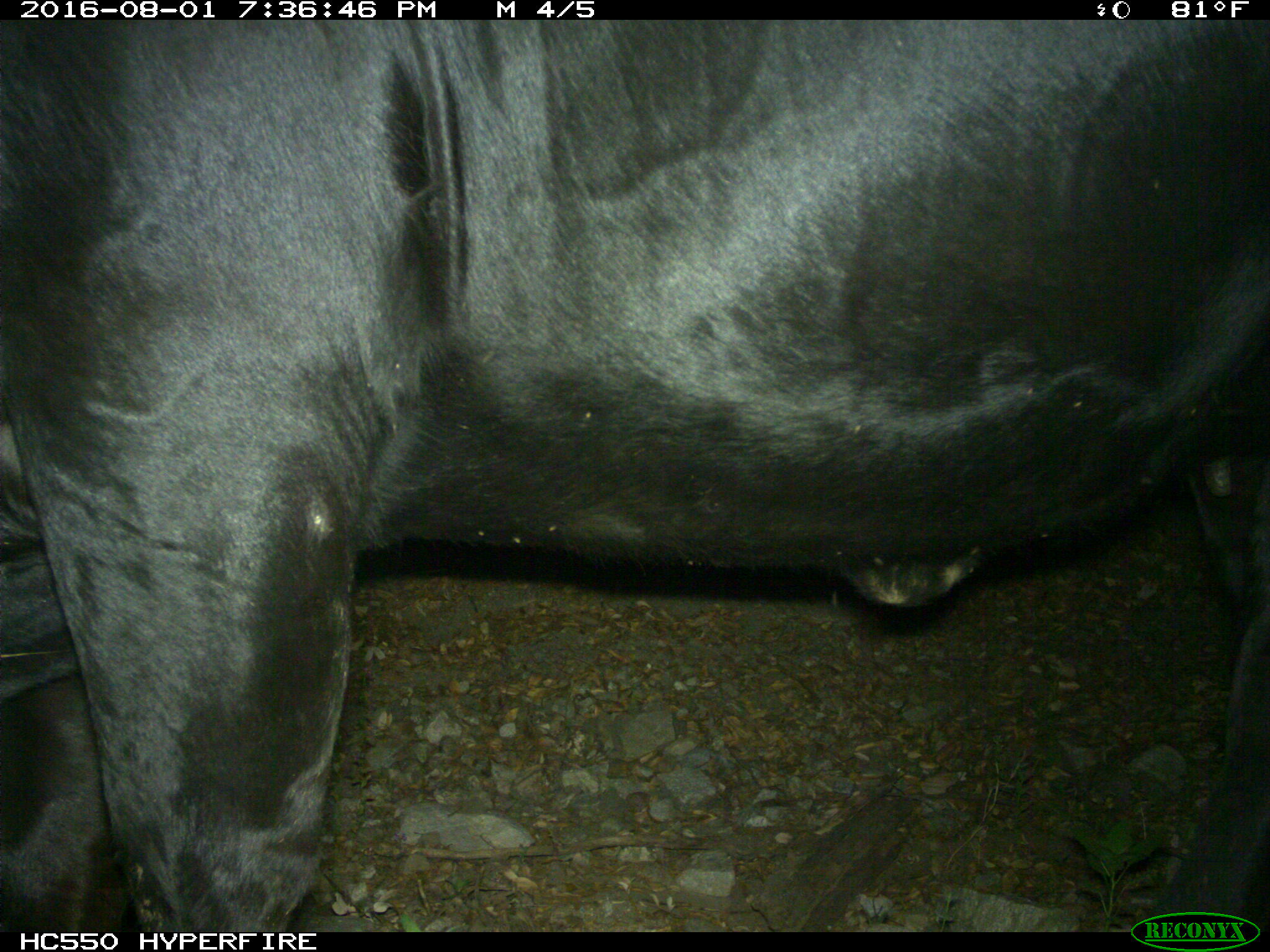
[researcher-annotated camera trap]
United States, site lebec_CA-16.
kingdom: Animalia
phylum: Chordata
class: Mammalia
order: Artiodactyla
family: Bovidae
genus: Bos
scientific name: Bos taurus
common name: domestic cow